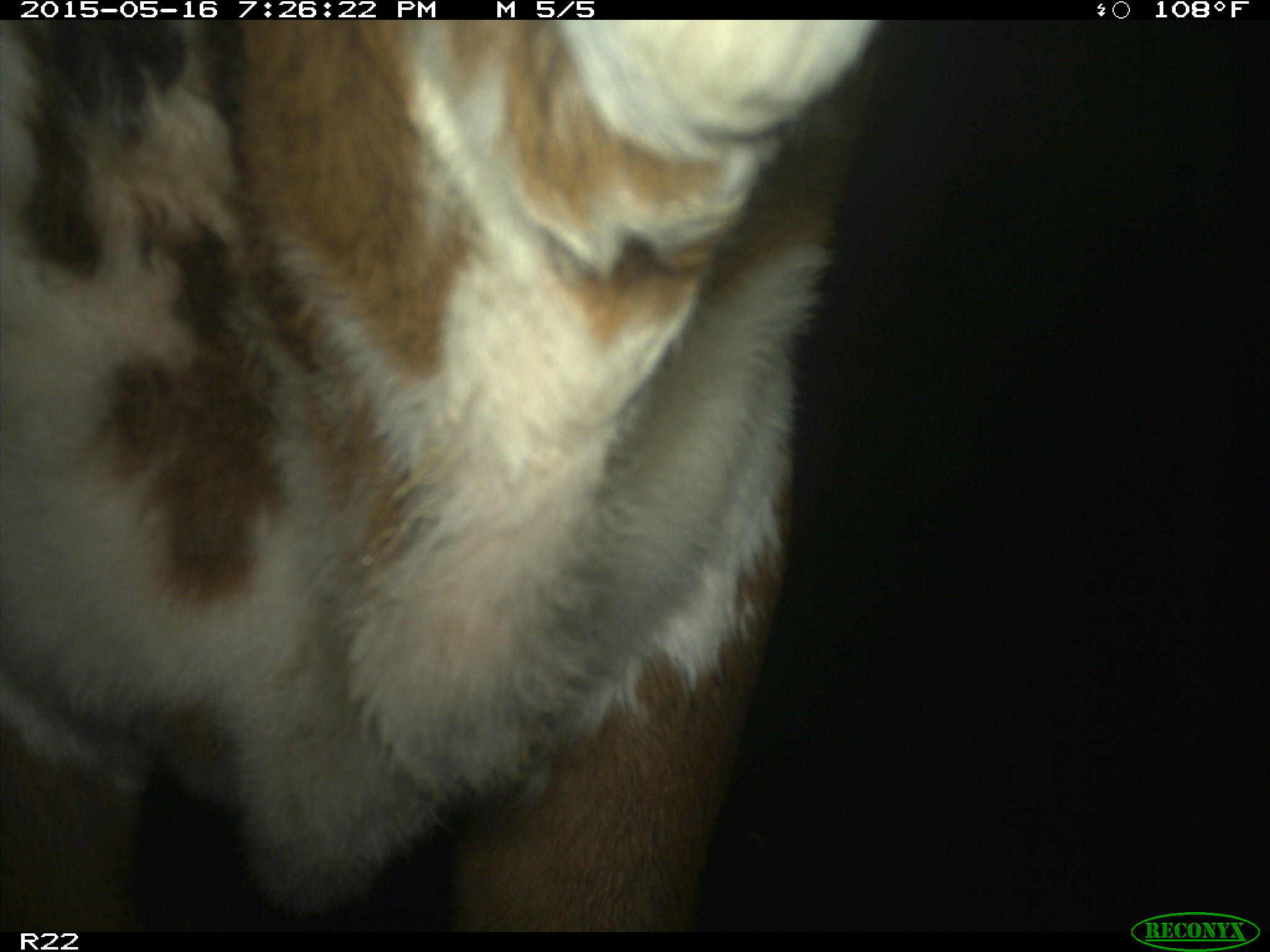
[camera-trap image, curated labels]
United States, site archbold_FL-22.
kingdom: Animalia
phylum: Chordata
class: Mammalia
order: Artiodactyla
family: Bovidae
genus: Bos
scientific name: Bos taurus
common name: domestic cow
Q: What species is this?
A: Bos taurus (domestic cow).